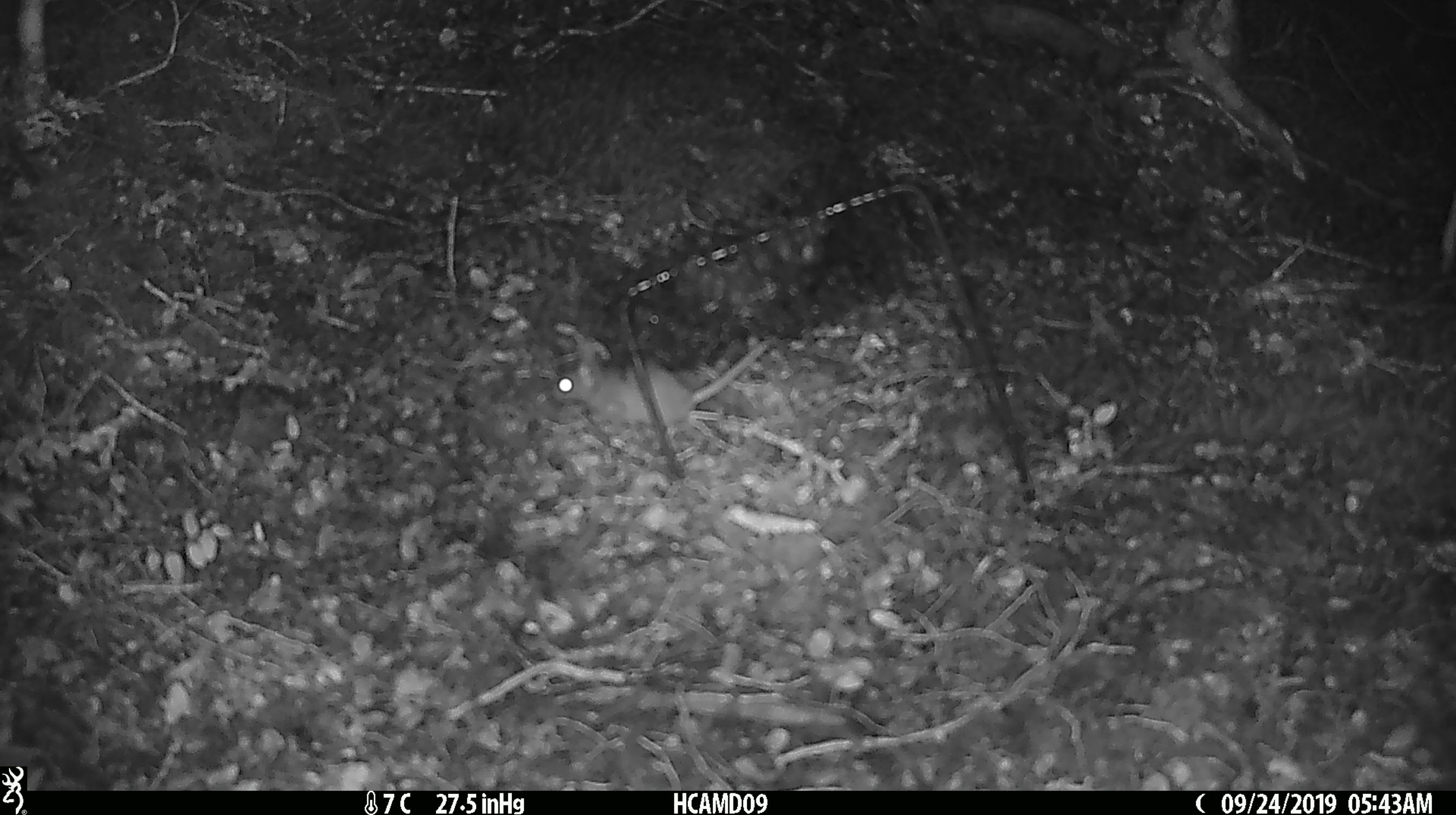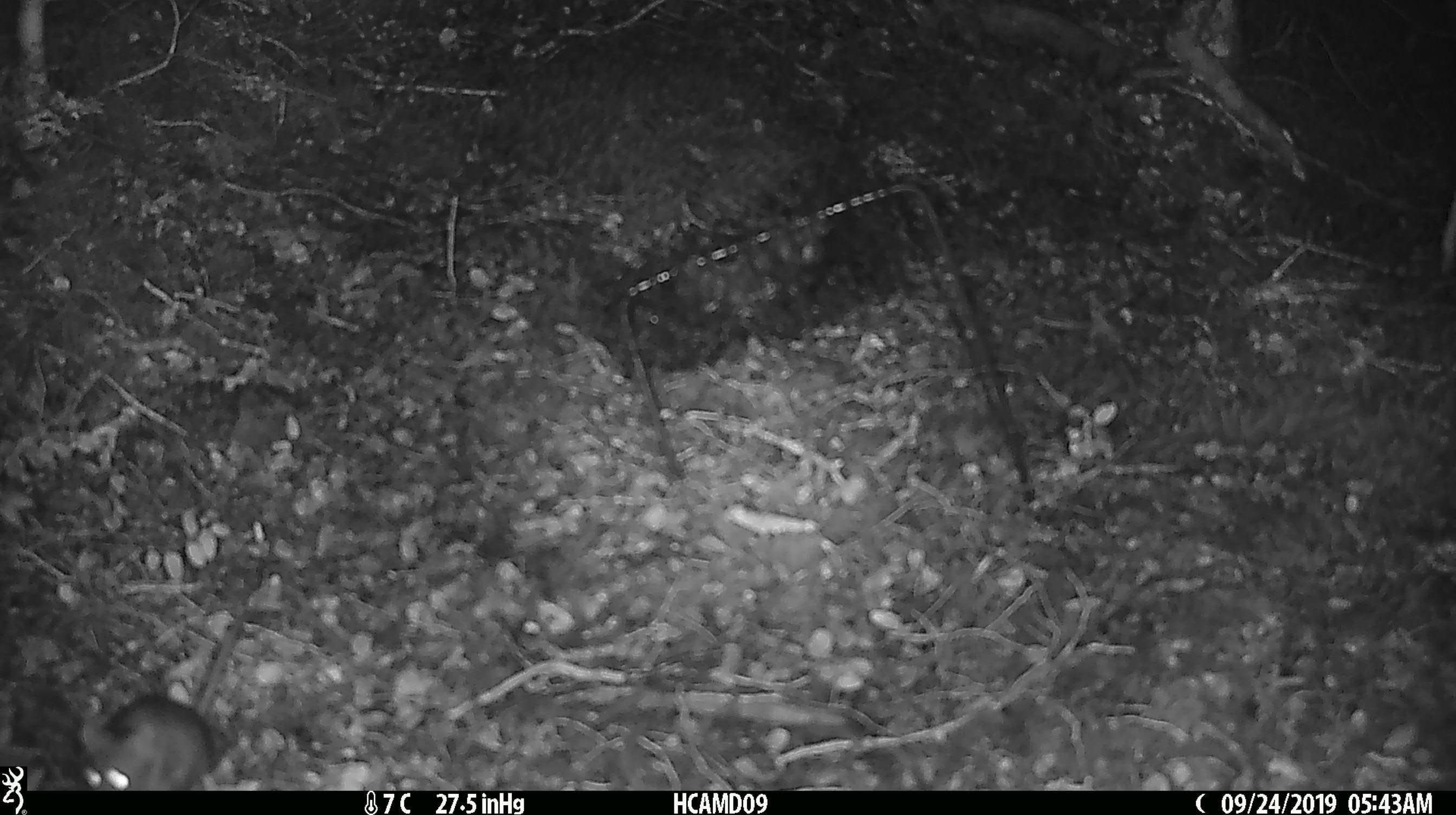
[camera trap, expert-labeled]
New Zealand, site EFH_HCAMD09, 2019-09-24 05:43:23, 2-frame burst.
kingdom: Animalia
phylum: Chordata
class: Mammalia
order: Rodentia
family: Muridae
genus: Mus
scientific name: Mus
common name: mouse